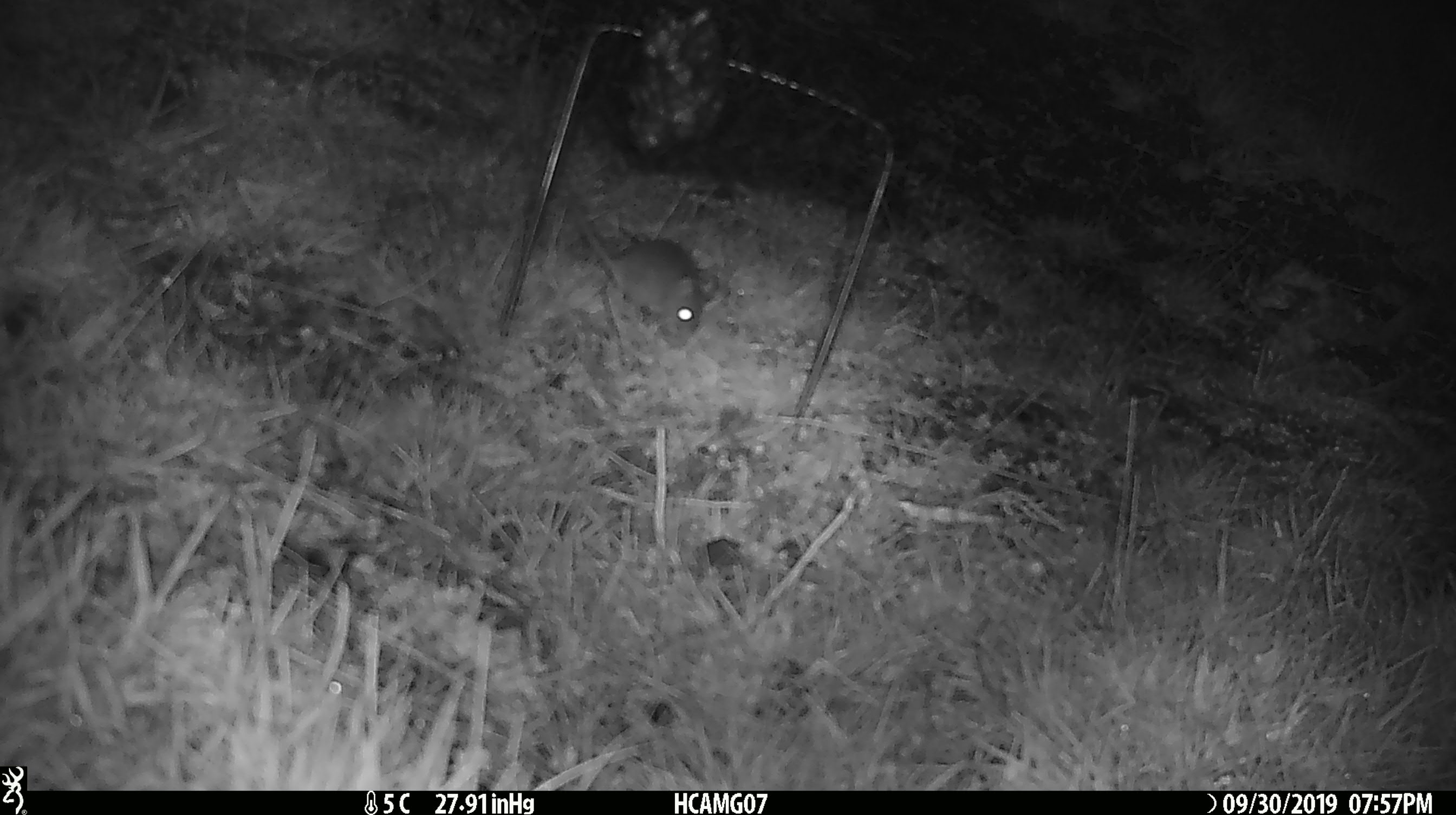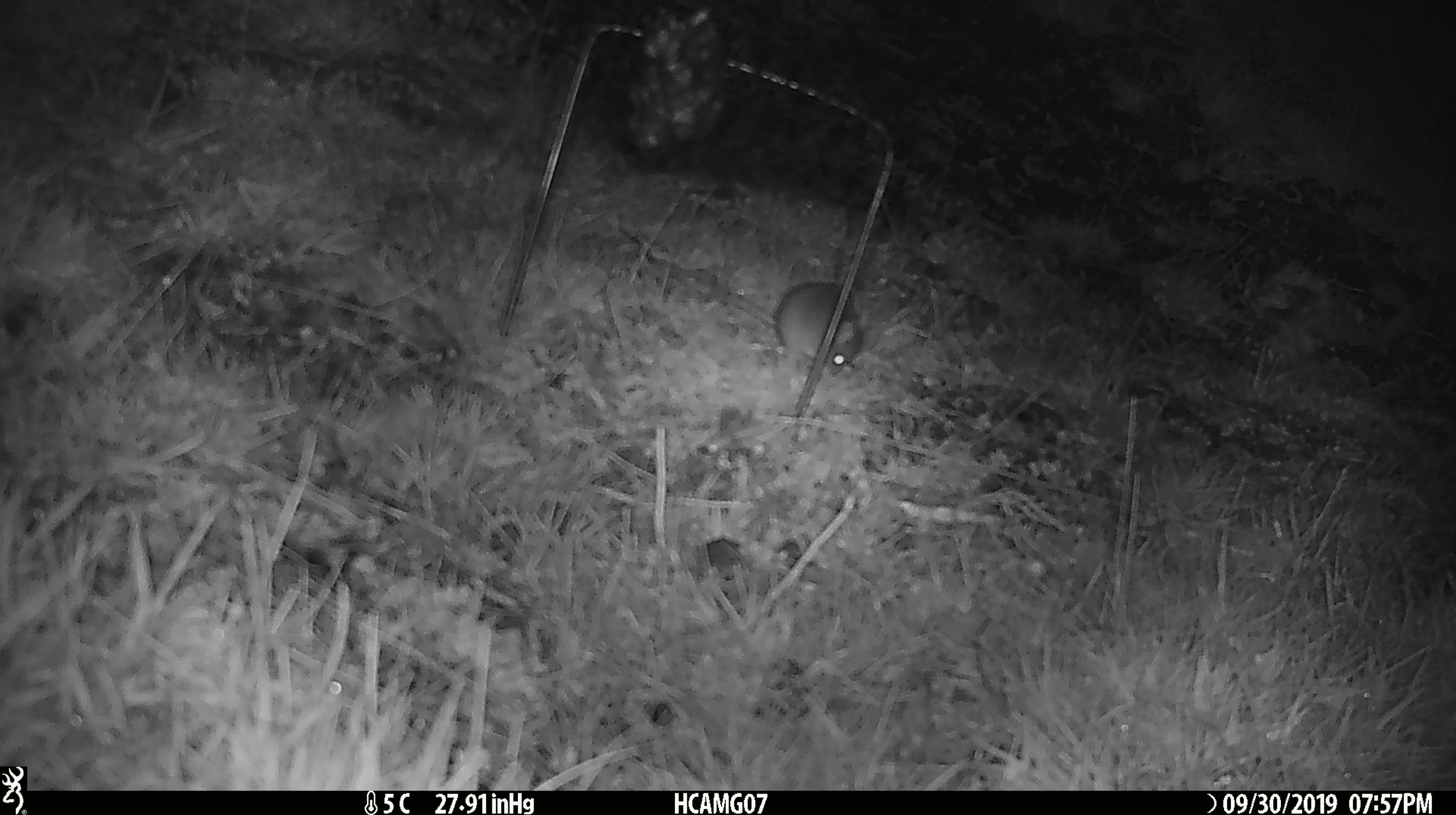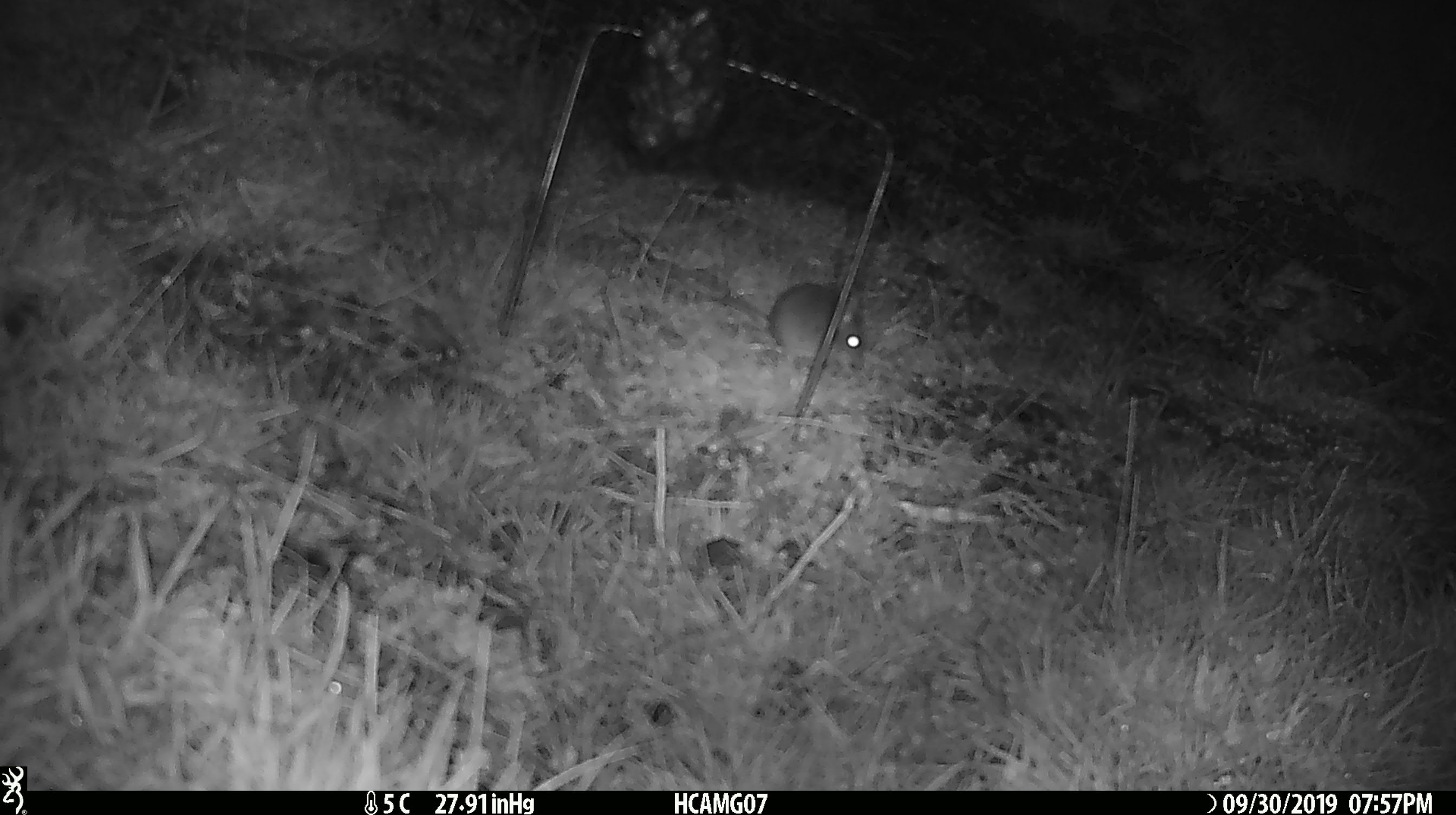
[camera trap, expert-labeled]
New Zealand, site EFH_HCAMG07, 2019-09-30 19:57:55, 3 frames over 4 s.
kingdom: Animalia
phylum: Chordata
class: Mammalia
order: Rodentia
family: Muridae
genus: Mus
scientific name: Mus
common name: mouse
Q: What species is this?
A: Mouse (Mus).